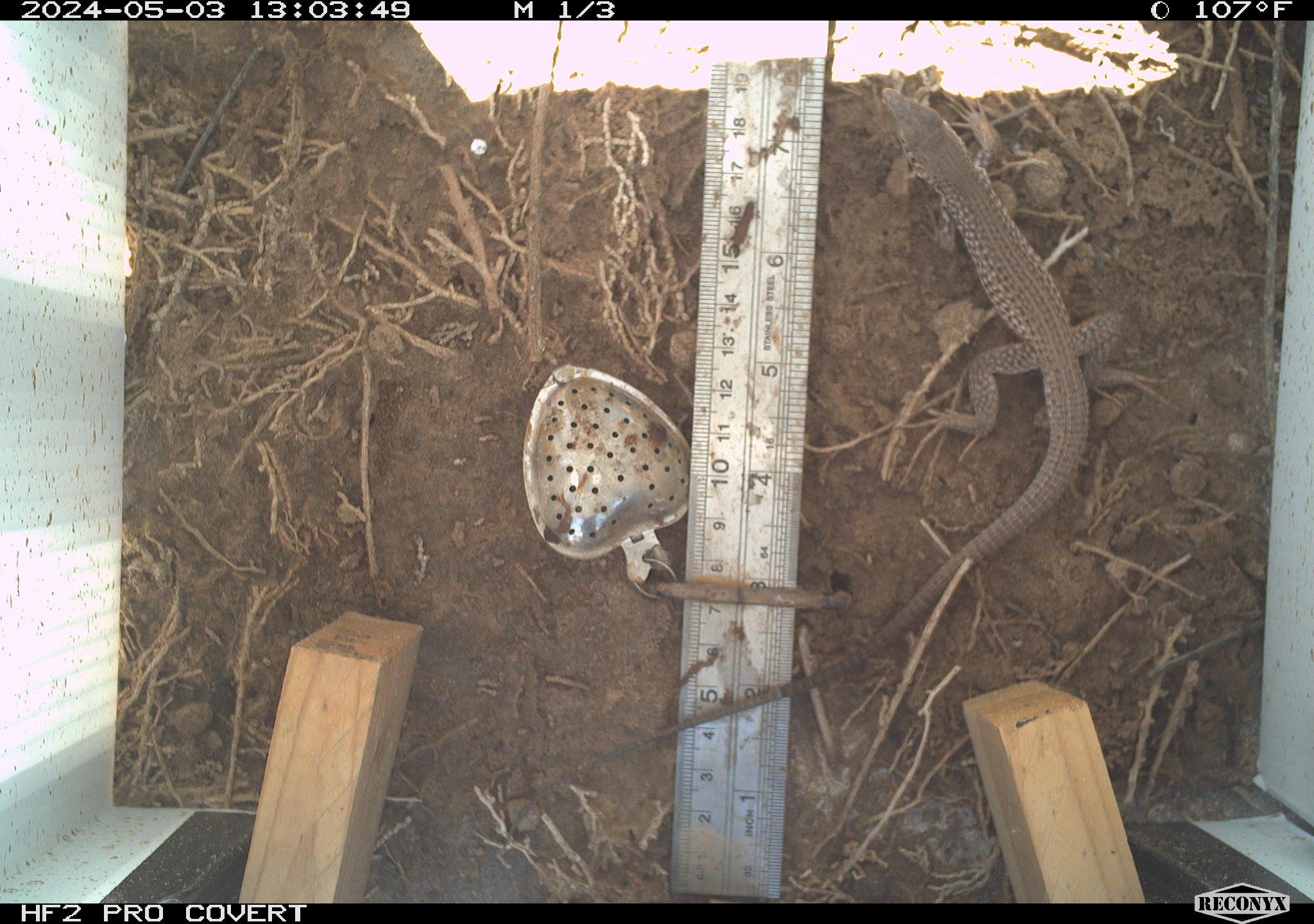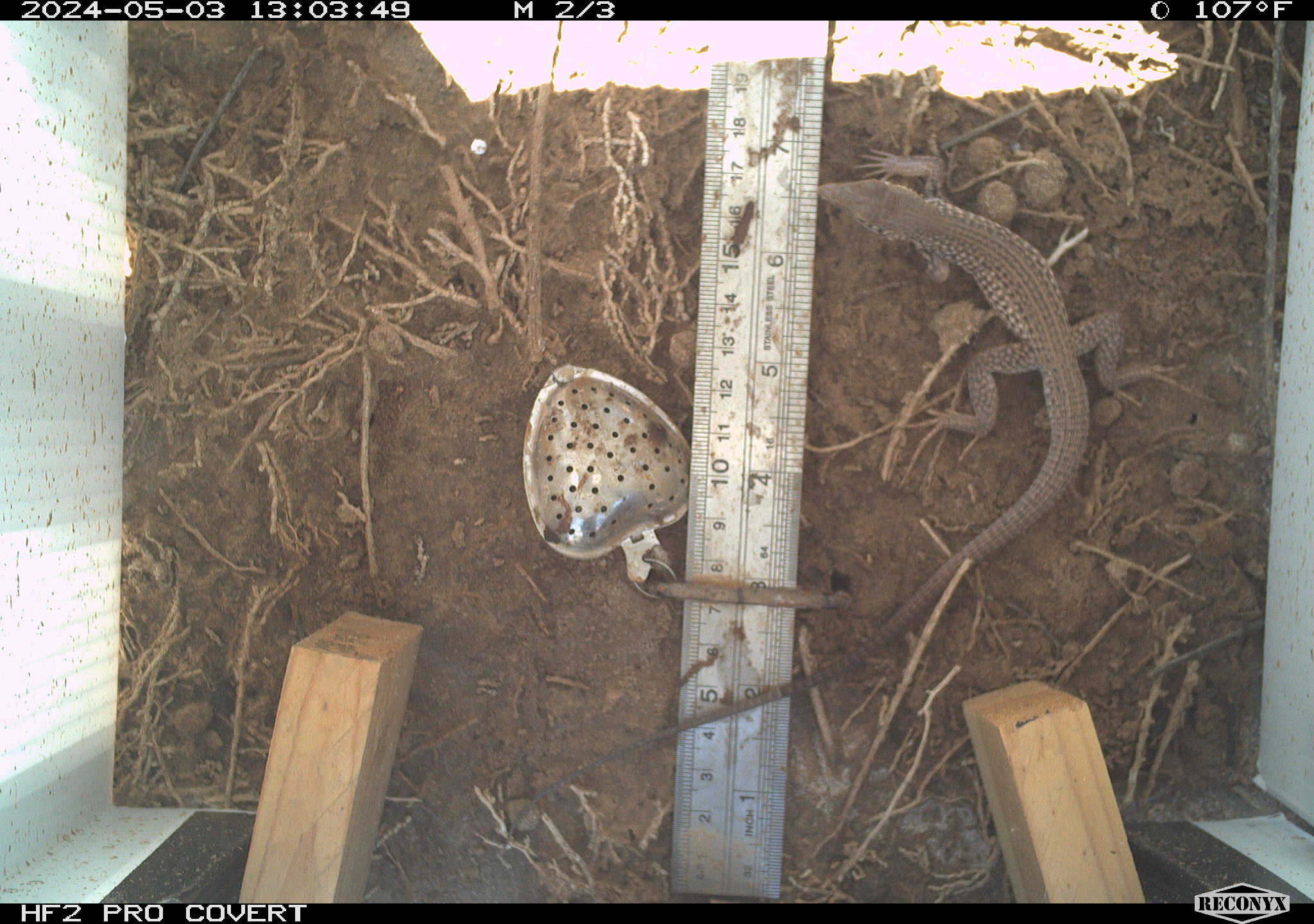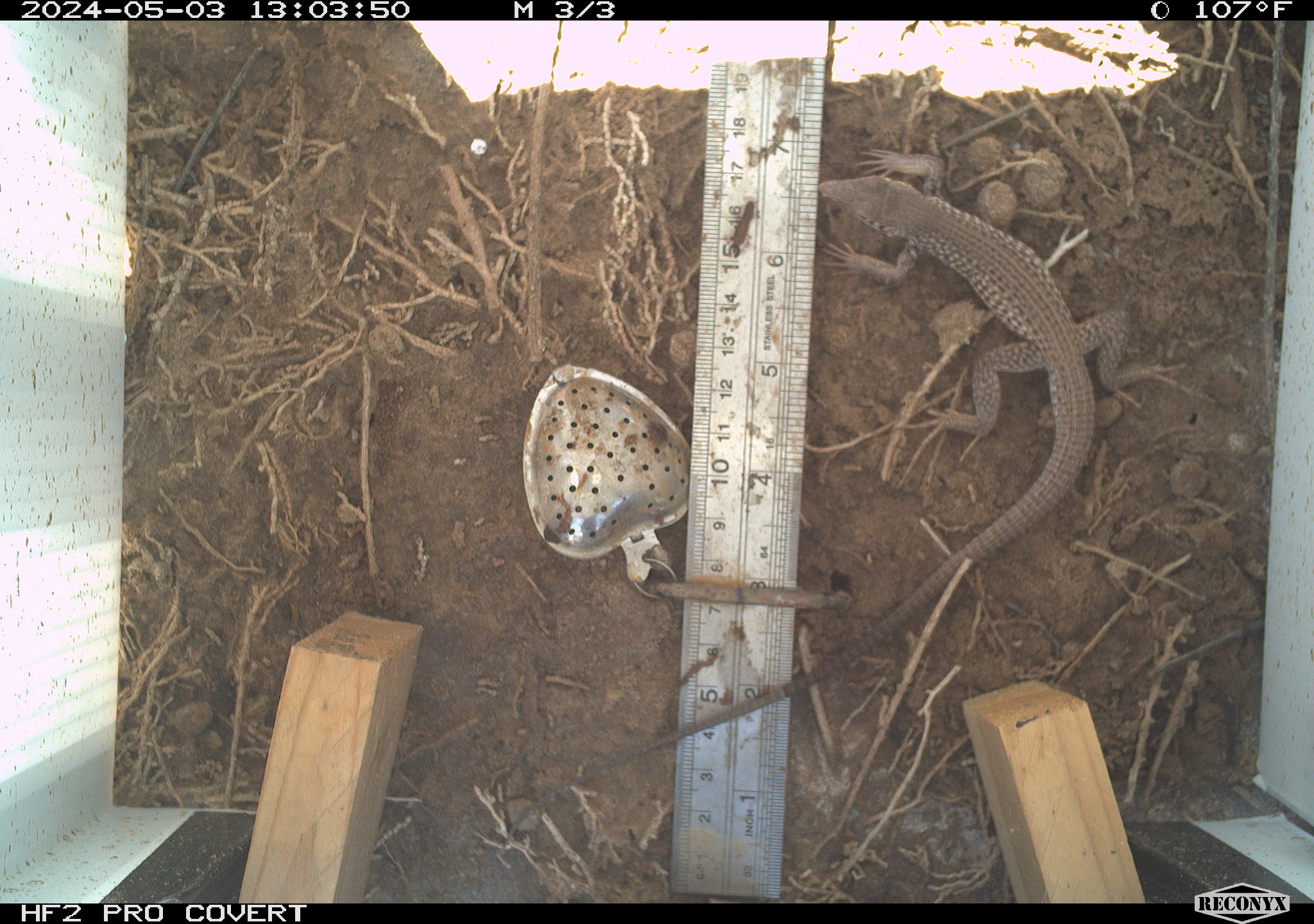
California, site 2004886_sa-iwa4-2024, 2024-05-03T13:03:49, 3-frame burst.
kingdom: Animalia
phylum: Chordata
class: Reptilia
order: Squamata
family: Teiidae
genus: Aspidoscelis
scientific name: Aspidoscelis tigris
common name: western whiptail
Western whiptail (Aspidoscelis tigris).